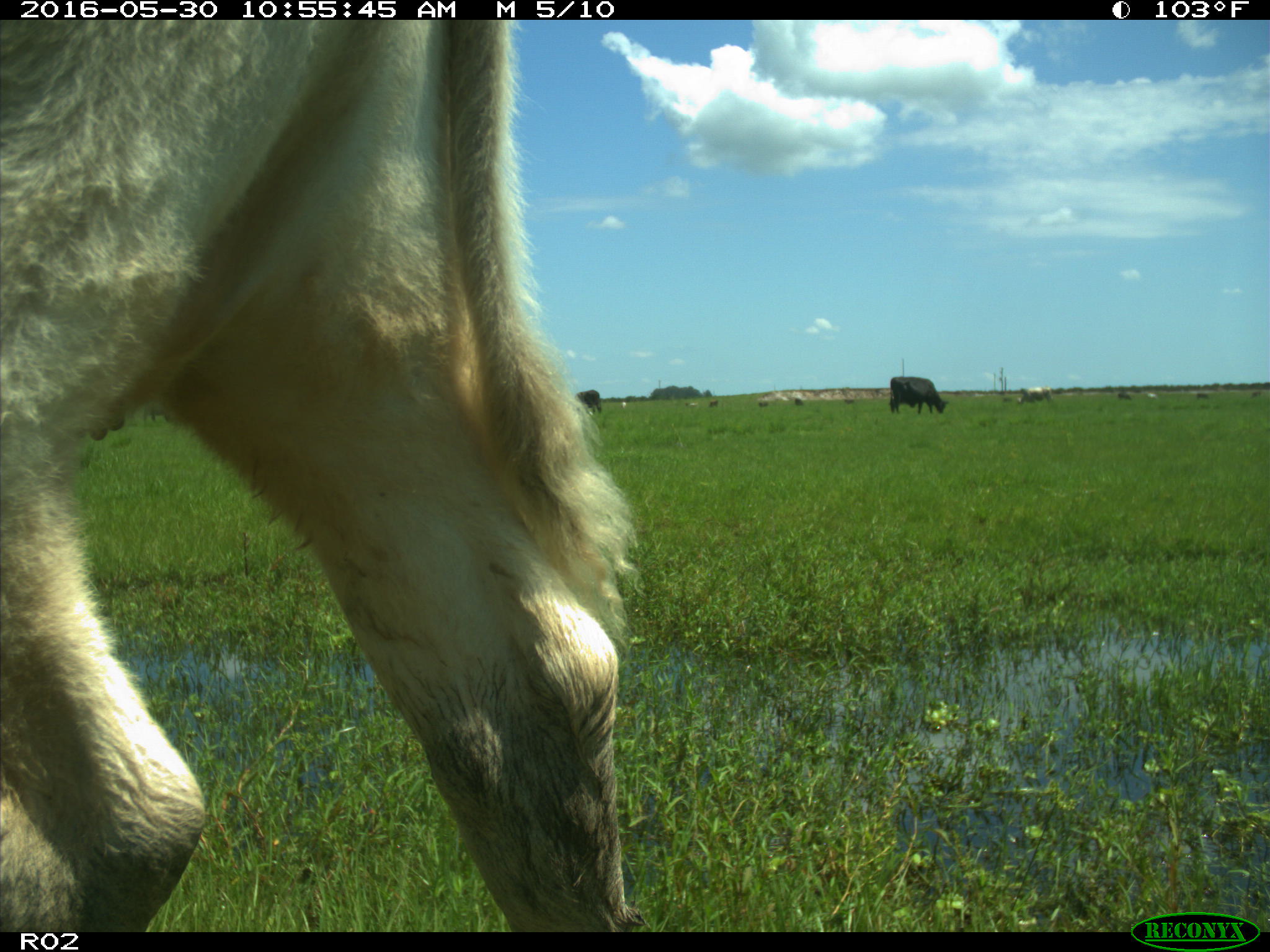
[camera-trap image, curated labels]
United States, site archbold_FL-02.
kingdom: Animalia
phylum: Chordata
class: Mammalia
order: Artiodactyla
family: Bovidae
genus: Bos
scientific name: Bos taurus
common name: domestic cow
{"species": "Bos taurus (domestic cow)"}